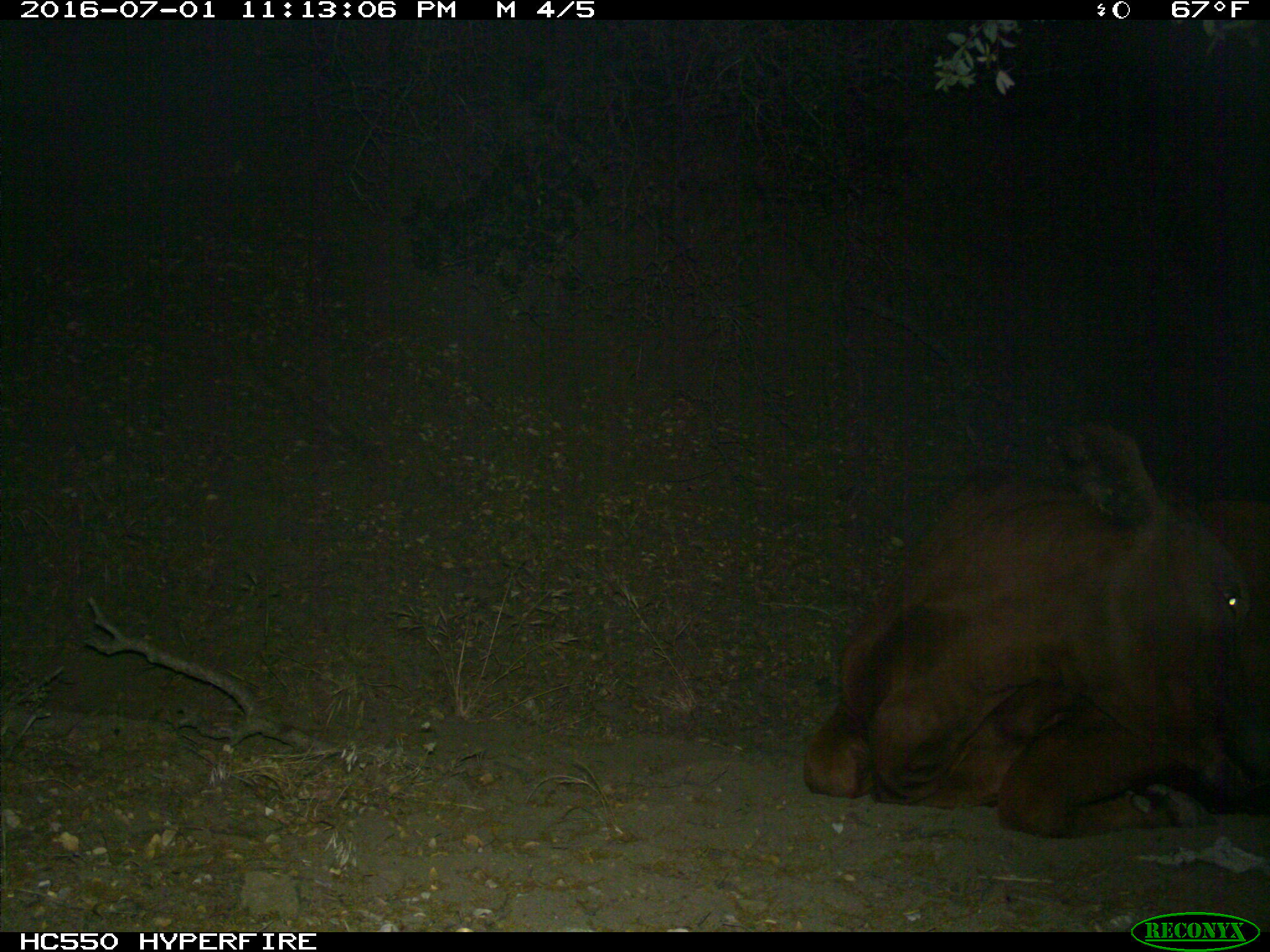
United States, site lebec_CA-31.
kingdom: Animalia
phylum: Chordata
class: Mammalia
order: Artiodactyla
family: Bovidae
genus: Bos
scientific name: Bos taurus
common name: domestic cow